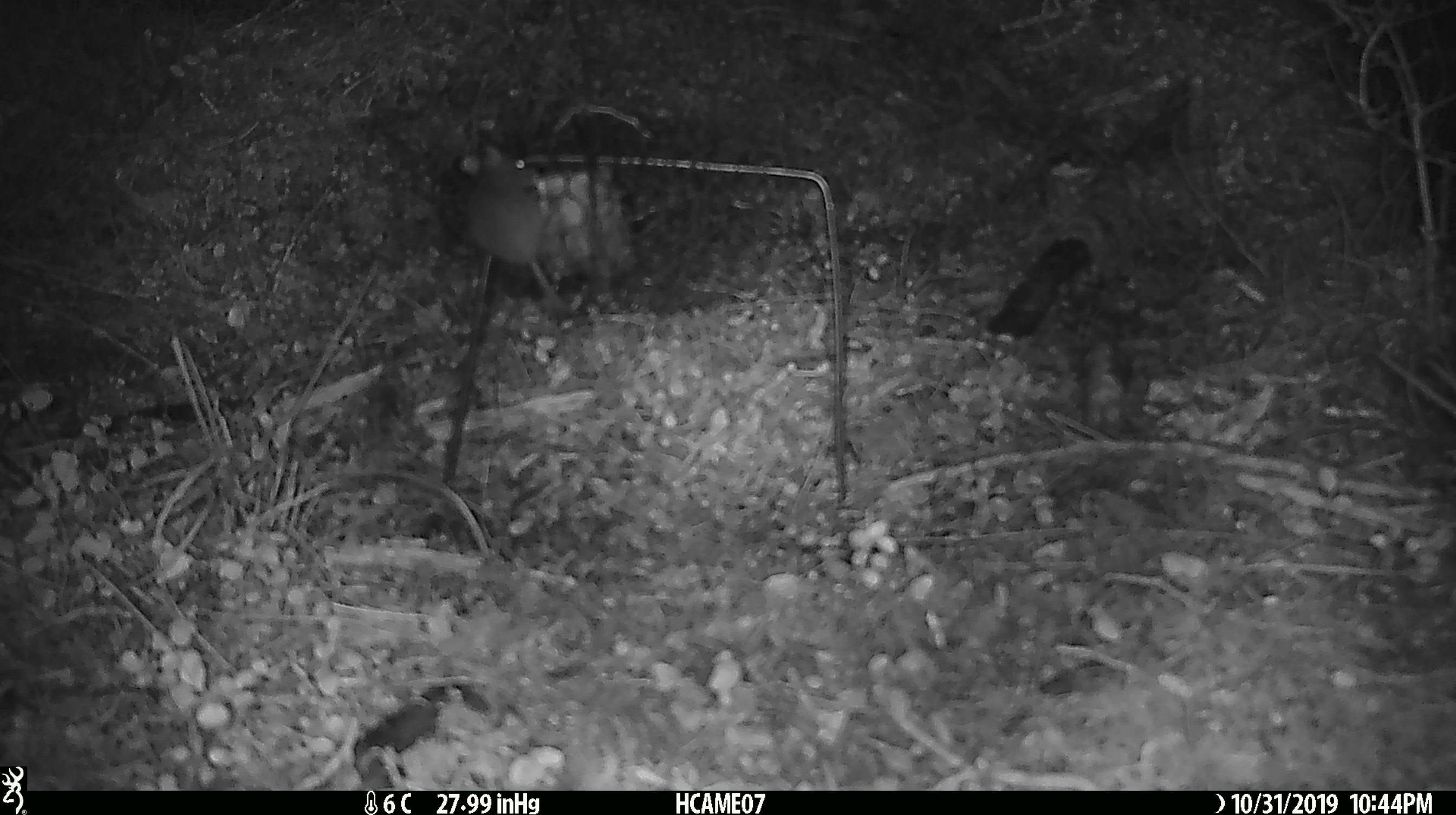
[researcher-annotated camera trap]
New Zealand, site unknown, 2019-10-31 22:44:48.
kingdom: Animalia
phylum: Chordata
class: Mammalia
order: Rodentia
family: Muridae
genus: Mus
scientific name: Mus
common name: mouse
Mouse (Mus).